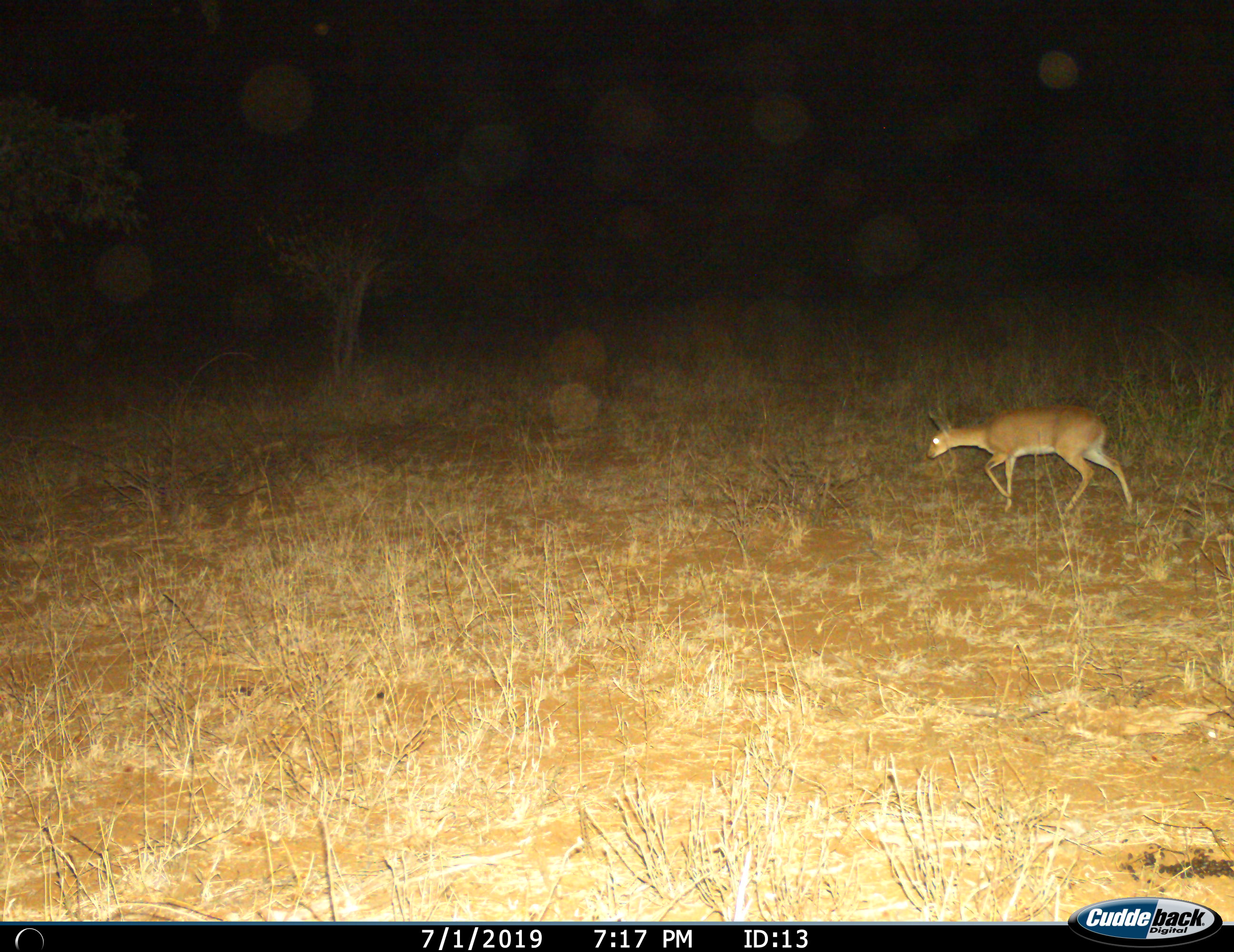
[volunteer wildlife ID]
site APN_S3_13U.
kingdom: Animalia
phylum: Chordata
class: Mammalia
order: Artiodactyla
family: Bovidae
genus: Raphicerus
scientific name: Raphicerus campestris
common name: steenbok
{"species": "steenbok (Raphicerus campestris)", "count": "1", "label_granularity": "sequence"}